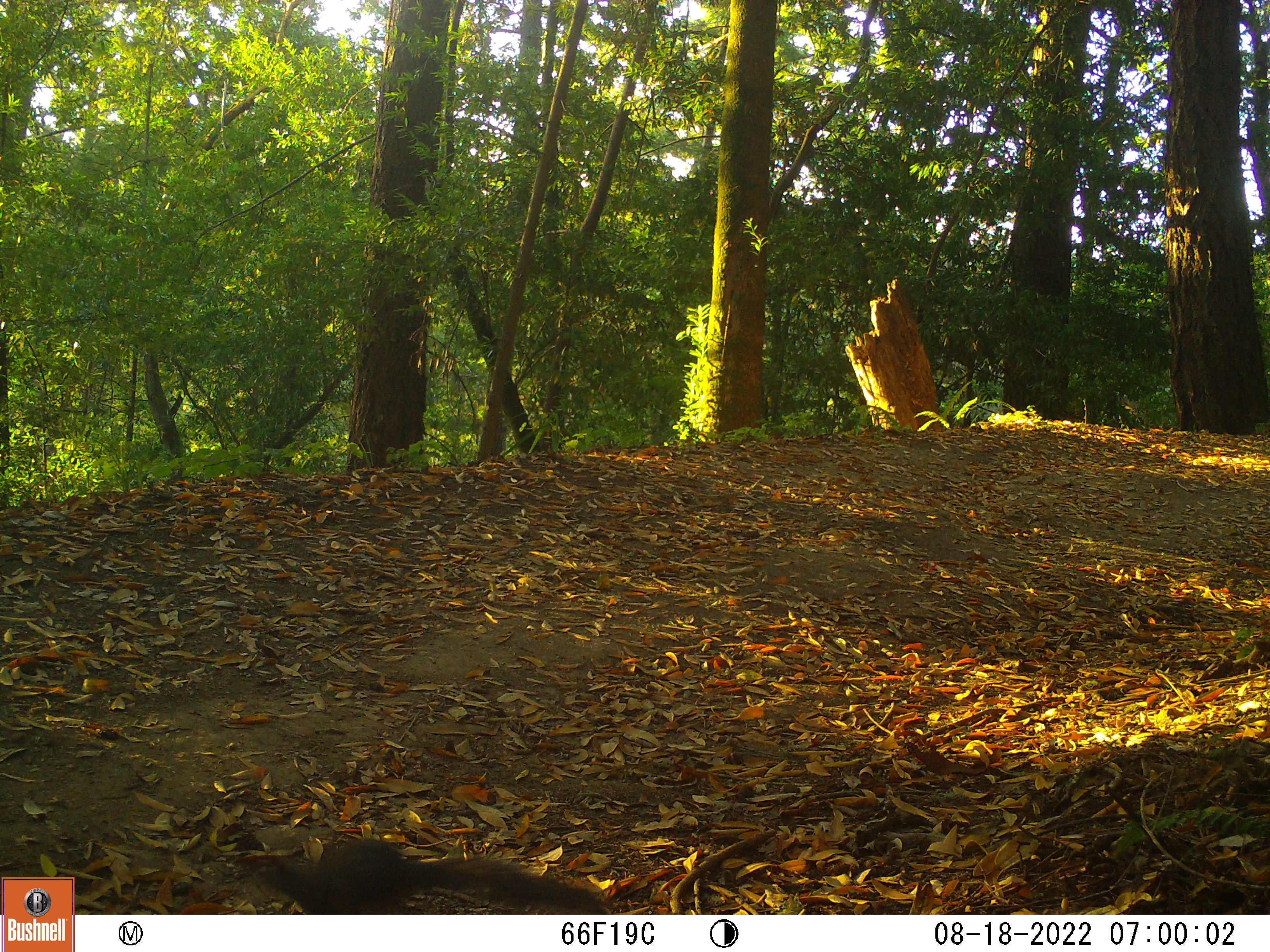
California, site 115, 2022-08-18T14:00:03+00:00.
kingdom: Animalia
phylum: Chordata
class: Mammalia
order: Rodentia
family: Sciuridae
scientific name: Sciuridae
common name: squirrel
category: unknown squirrel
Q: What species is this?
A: Unknown squirrel (squirrel) (Sciuridae).